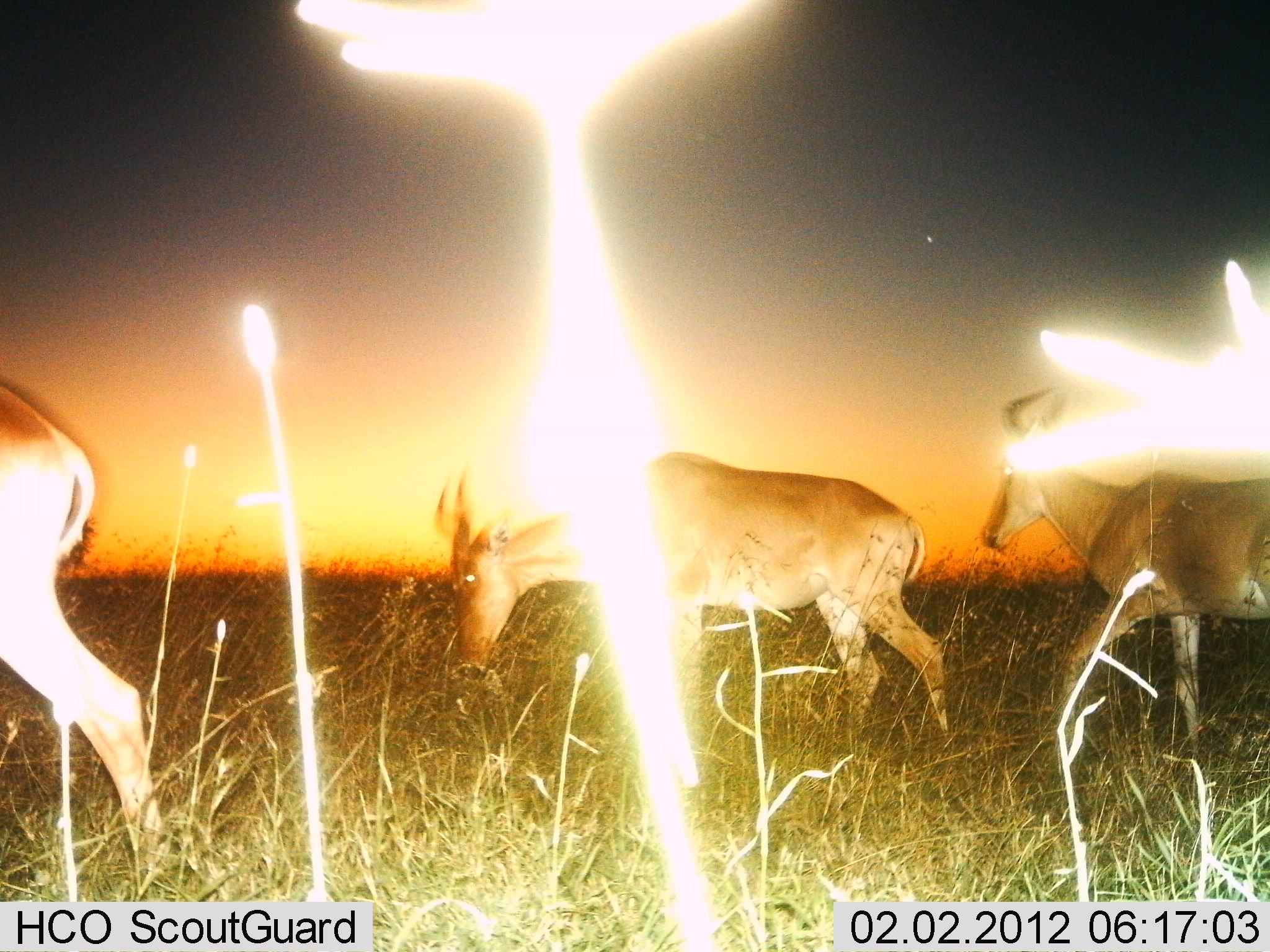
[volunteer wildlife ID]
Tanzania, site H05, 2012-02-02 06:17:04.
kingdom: Animalia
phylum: Chordata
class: Mammalia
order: Artiodactyla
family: Bovidae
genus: Alcelaphus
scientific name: Alcelaphus buselaphus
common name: hartebeest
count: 3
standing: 14%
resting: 0%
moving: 86%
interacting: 0%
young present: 0%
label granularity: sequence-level